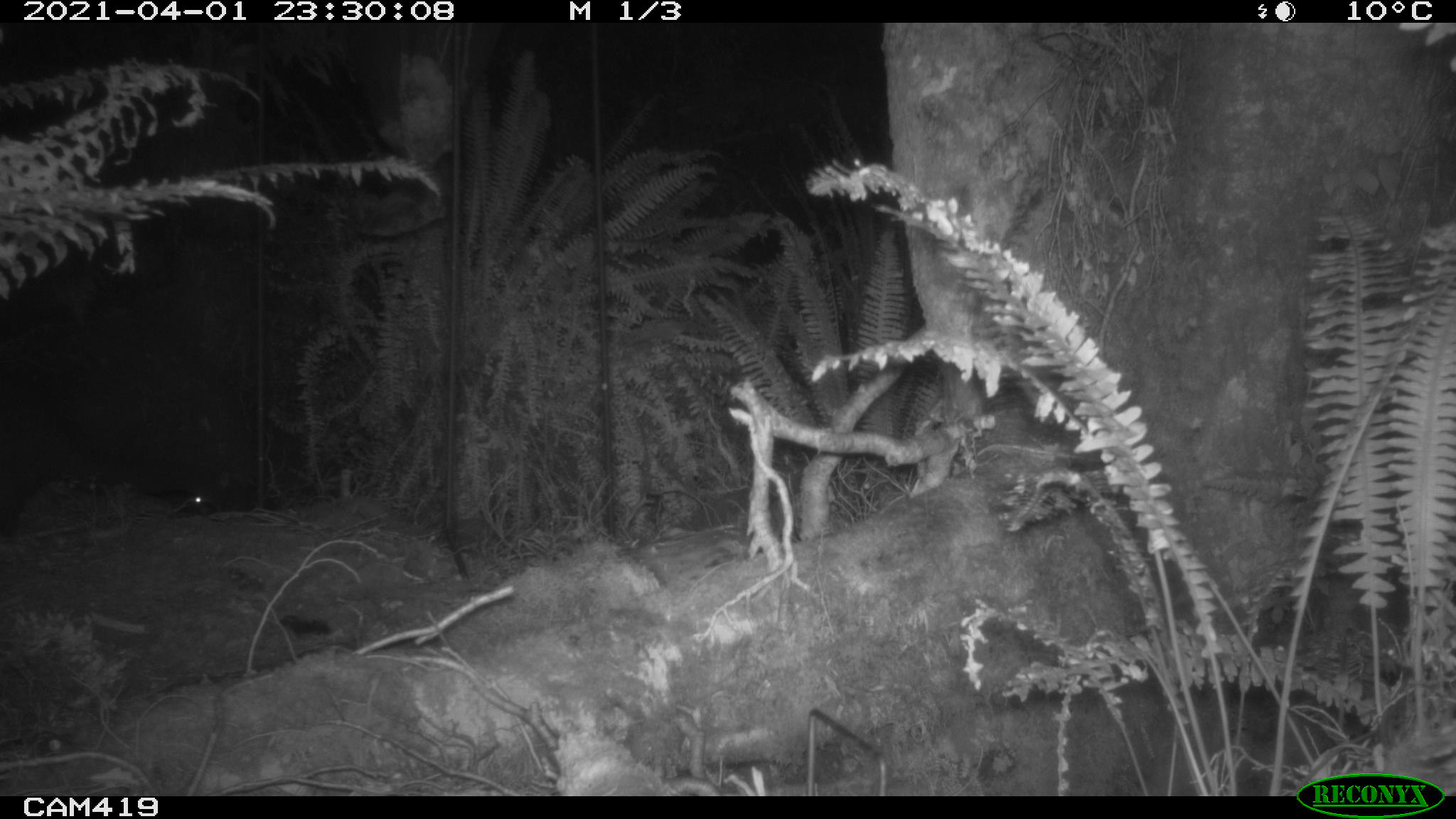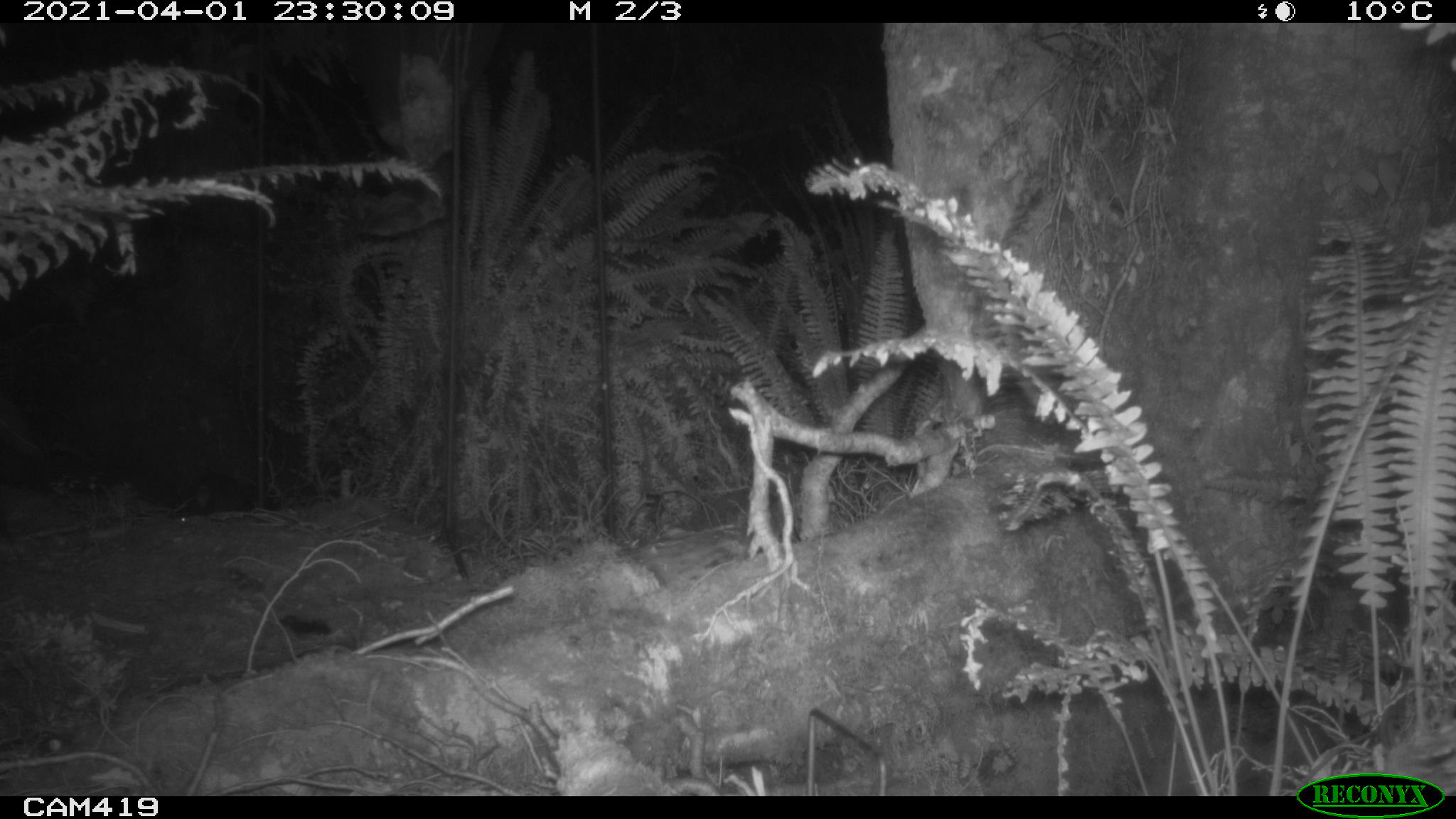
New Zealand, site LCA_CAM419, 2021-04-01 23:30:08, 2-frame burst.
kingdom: Animalia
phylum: Chordata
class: Mammalia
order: Diprotodontia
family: Phalangeridae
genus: Trichosurus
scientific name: Trichosurus vulpecula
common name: common brushtail possum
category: possum